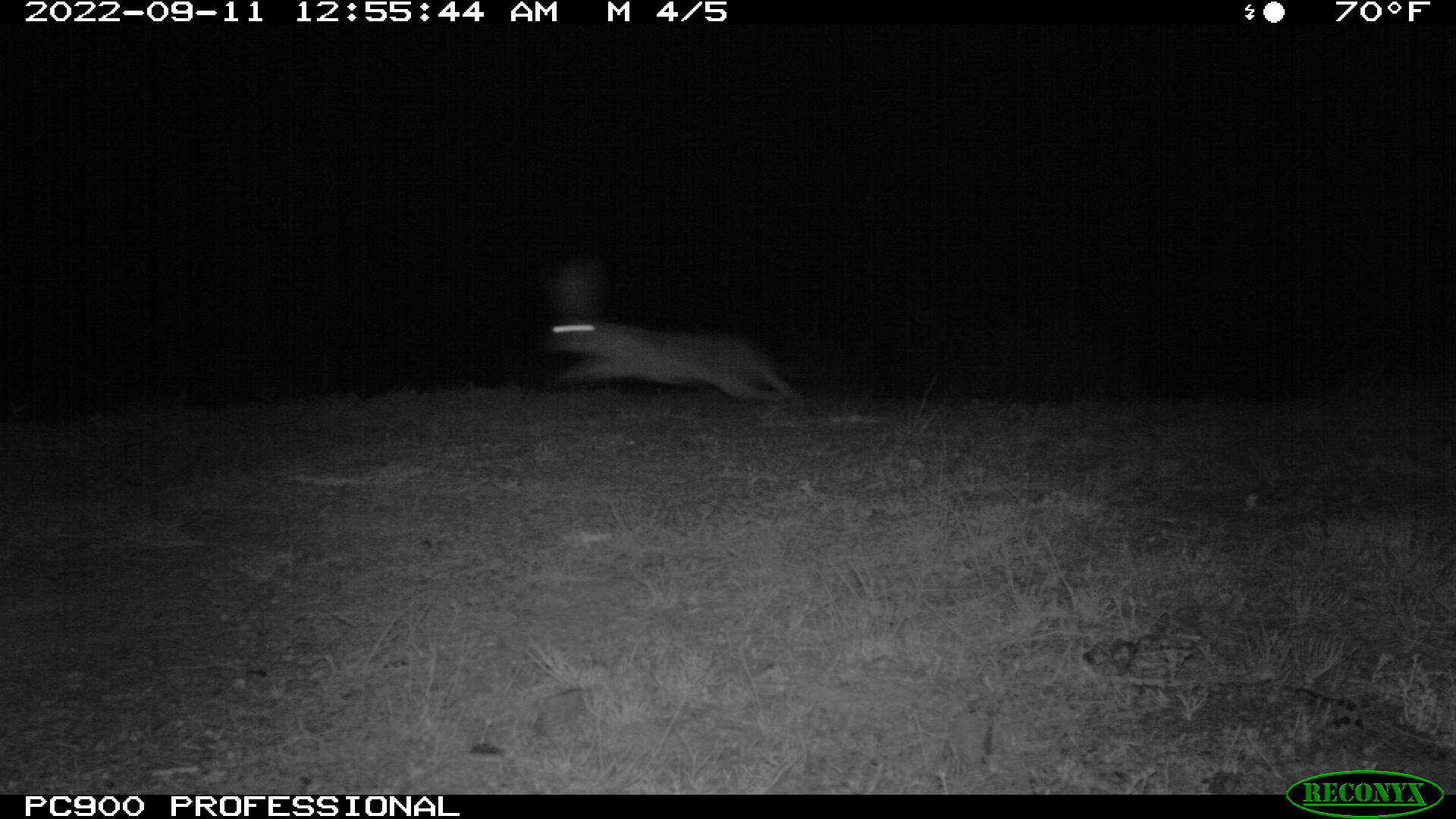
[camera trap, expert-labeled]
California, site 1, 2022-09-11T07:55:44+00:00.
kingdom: Animalia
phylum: Chordata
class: Mammalia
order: Lagomorpha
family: Leporidae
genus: Lepus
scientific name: Lepus californicus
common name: black-tailed jackrabbit